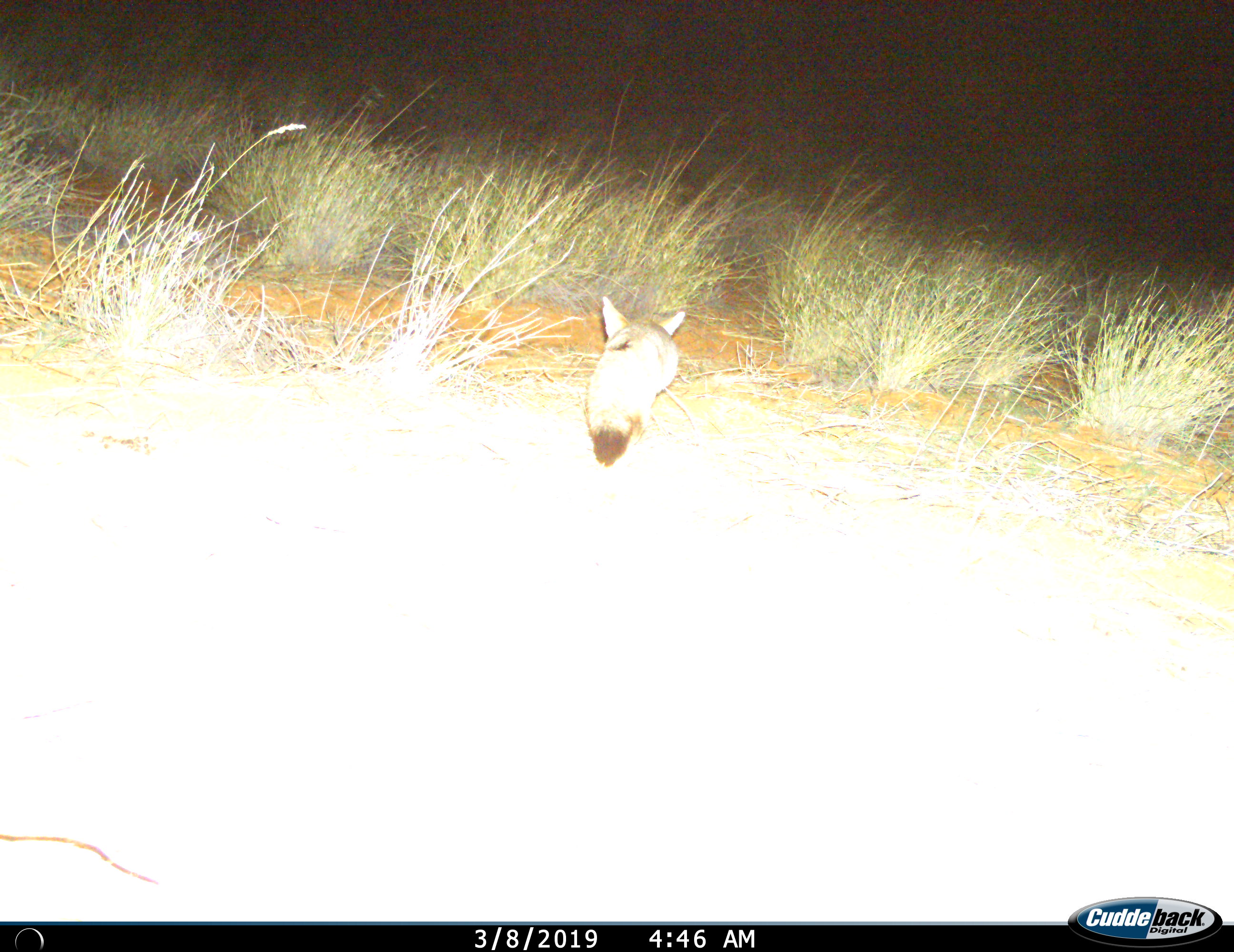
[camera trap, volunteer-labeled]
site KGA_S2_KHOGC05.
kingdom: Animalia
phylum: Chordata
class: Mammalia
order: Carnivora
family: Canidae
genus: Vulpes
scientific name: Vulpes chama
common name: cape fox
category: foxcape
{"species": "foxcape (cape fox) (Vulpes chama)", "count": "1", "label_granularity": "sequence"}